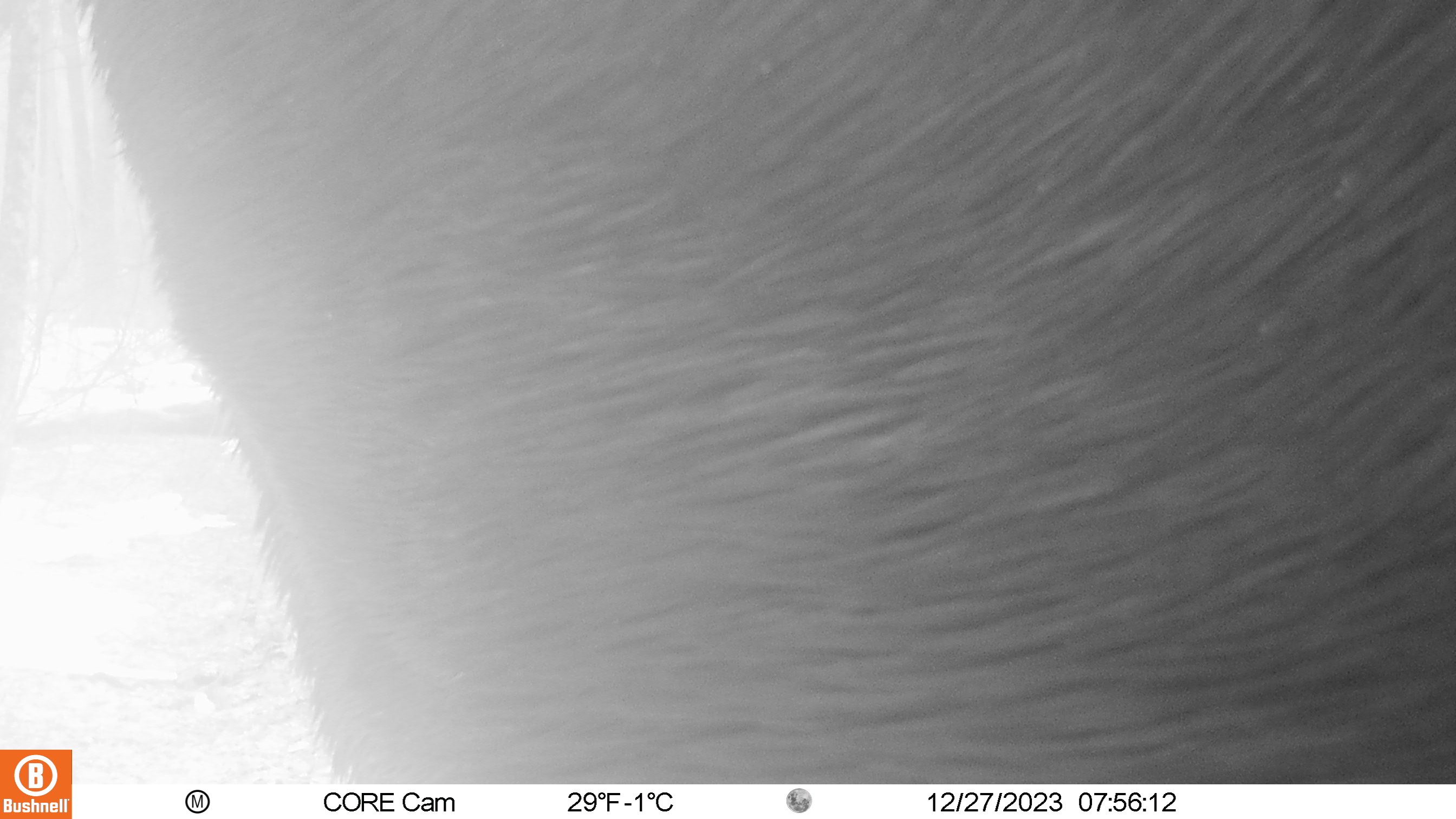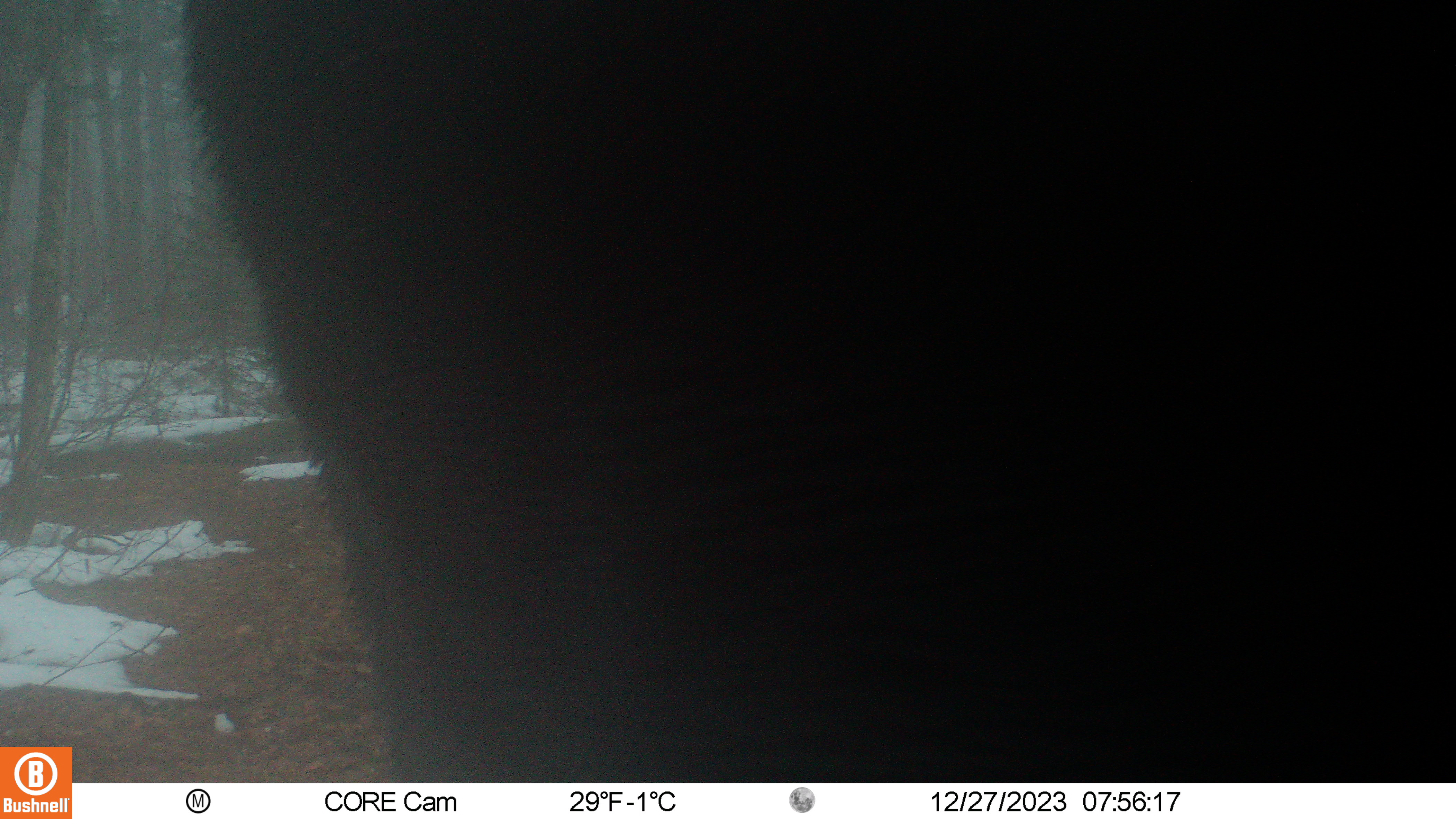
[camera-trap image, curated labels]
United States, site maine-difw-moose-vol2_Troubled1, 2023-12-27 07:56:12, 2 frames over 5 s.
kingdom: Animalia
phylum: Chordata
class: Mammalia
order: Artiodactyla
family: Cervidae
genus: Alces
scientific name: Alces alces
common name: moose